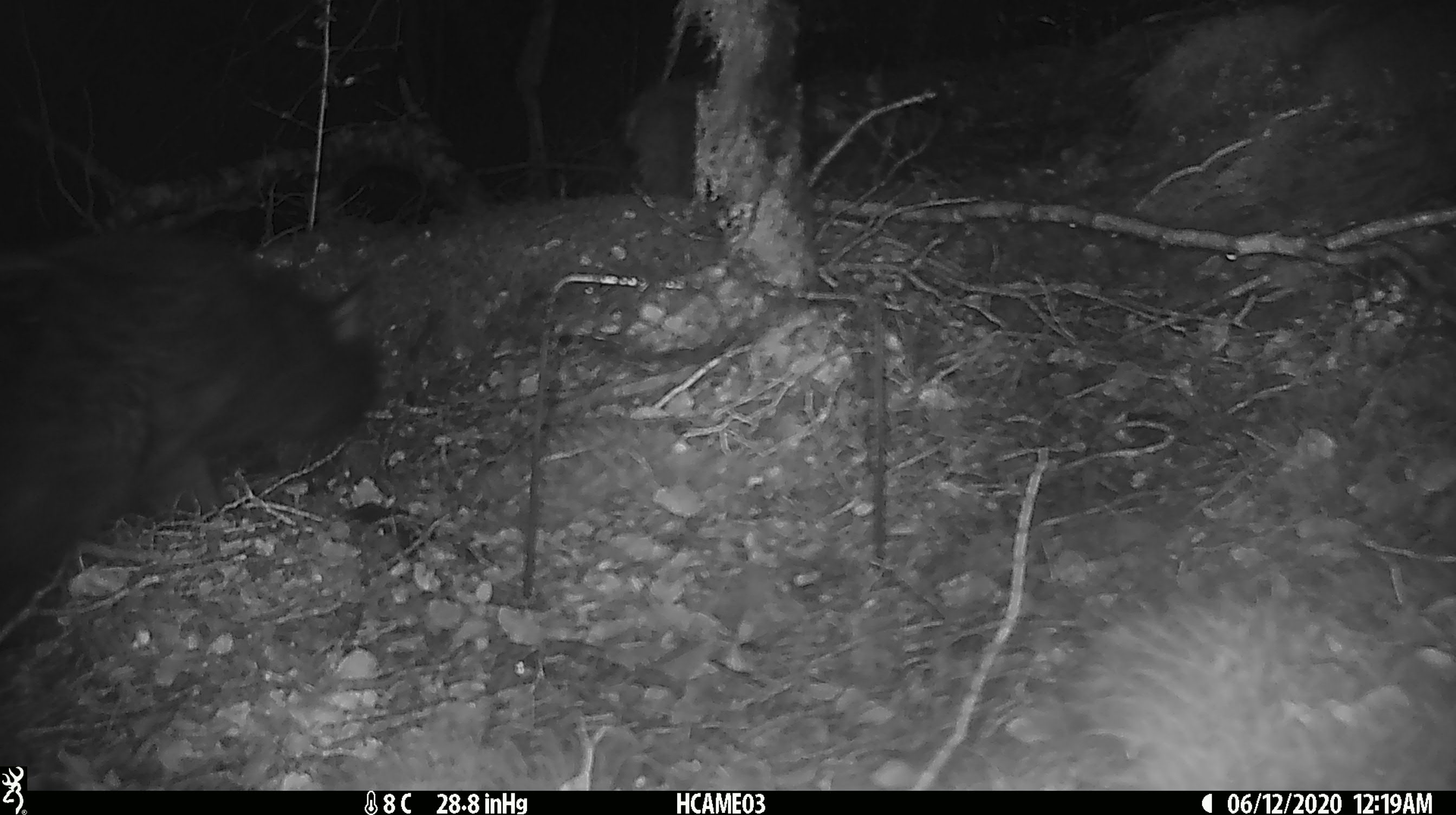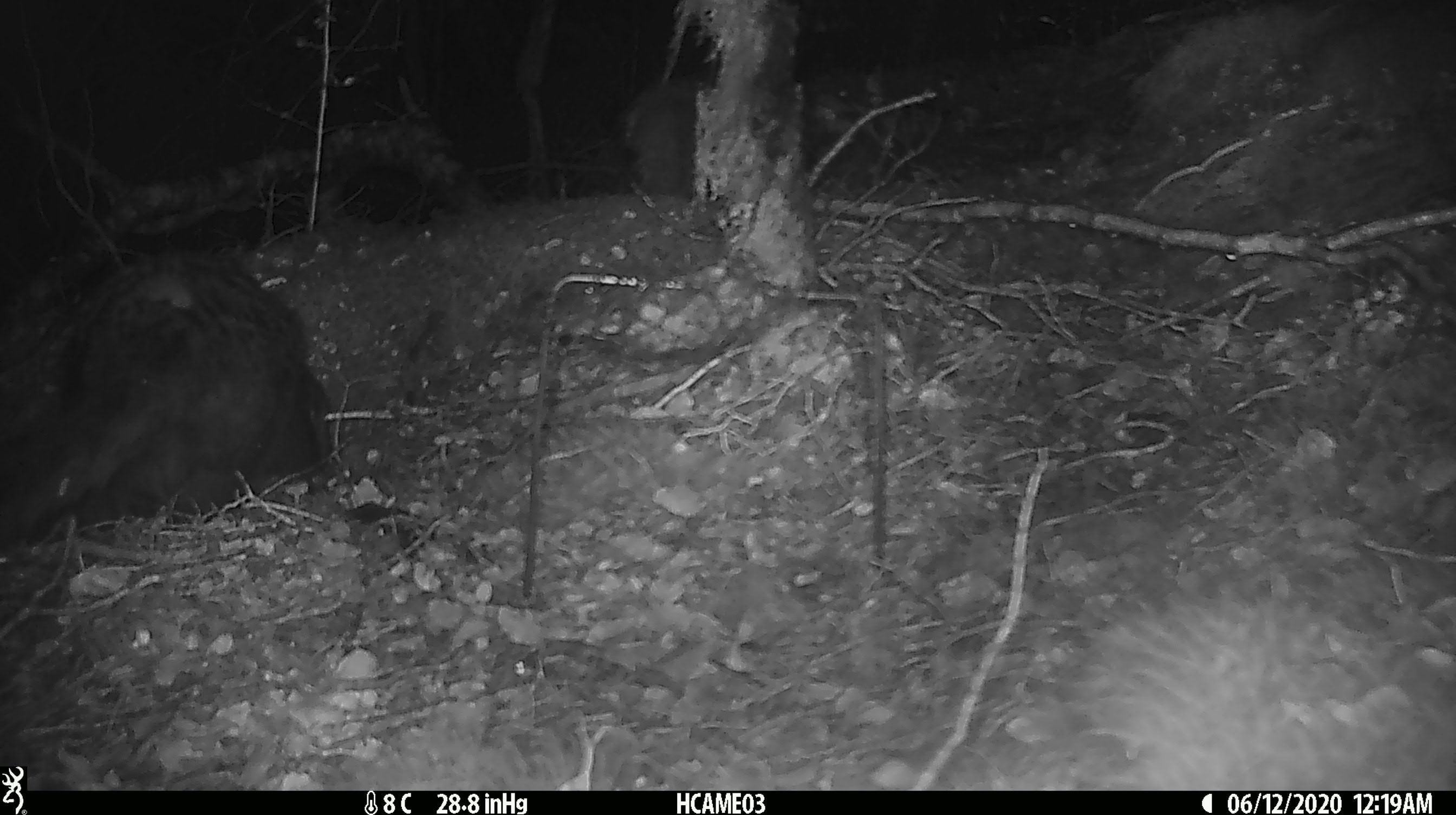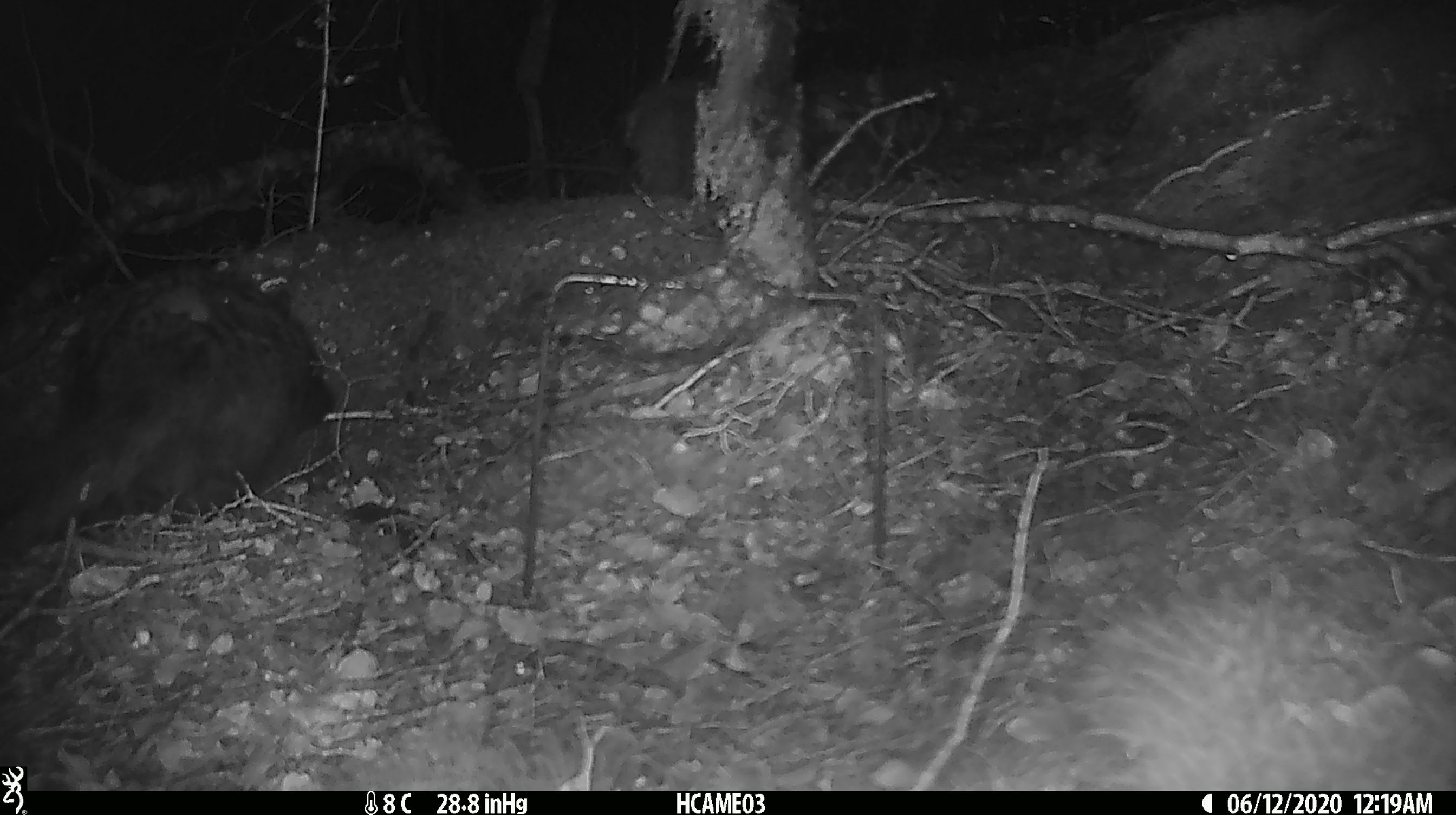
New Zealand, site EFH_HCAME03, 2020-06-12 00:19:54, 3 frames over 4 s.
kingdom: Animalia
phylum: Chordata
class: Mammalia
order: Carnivora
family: Felidae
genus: Felis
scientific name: Felis catus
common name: domestic cat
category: cat